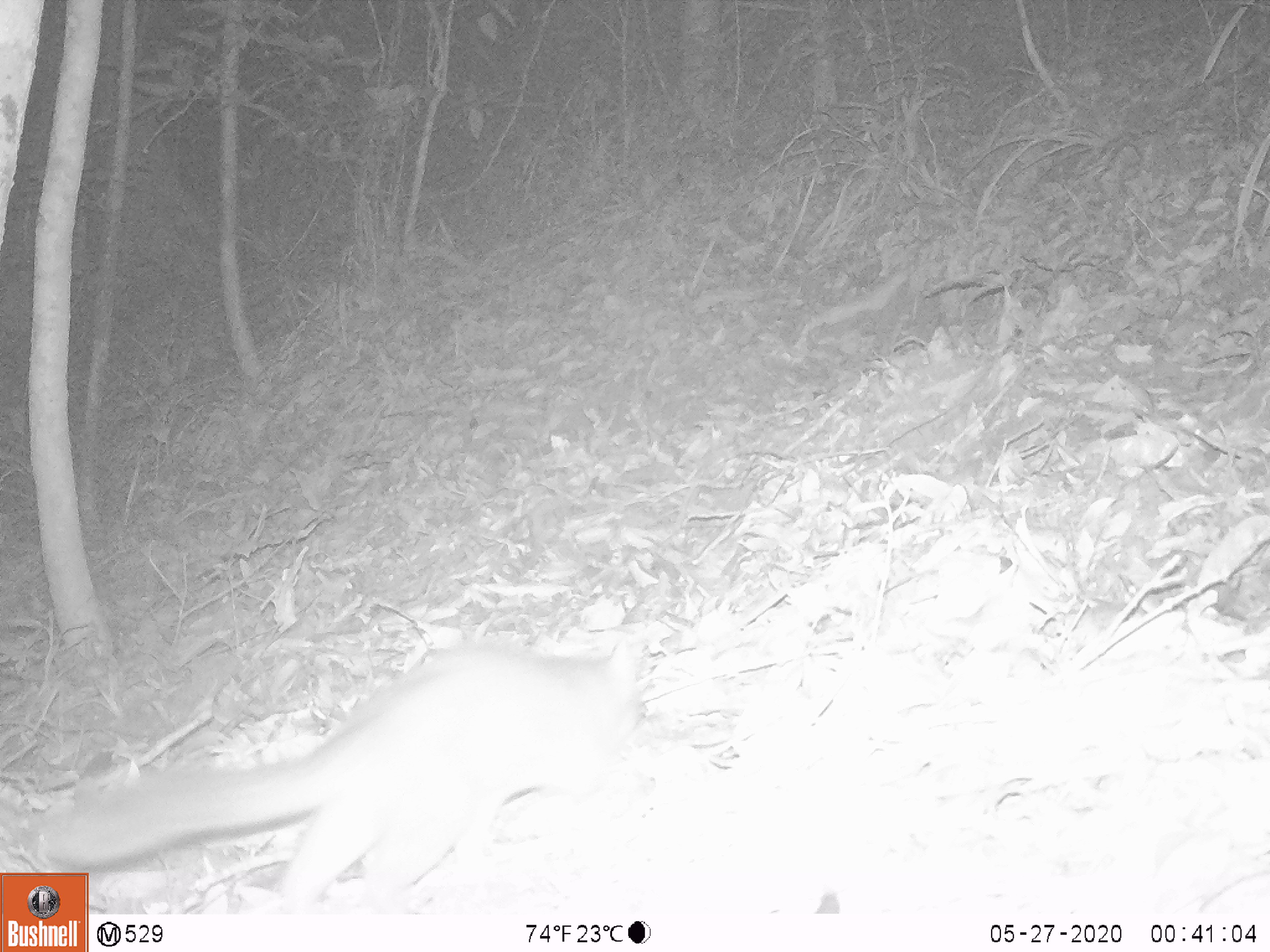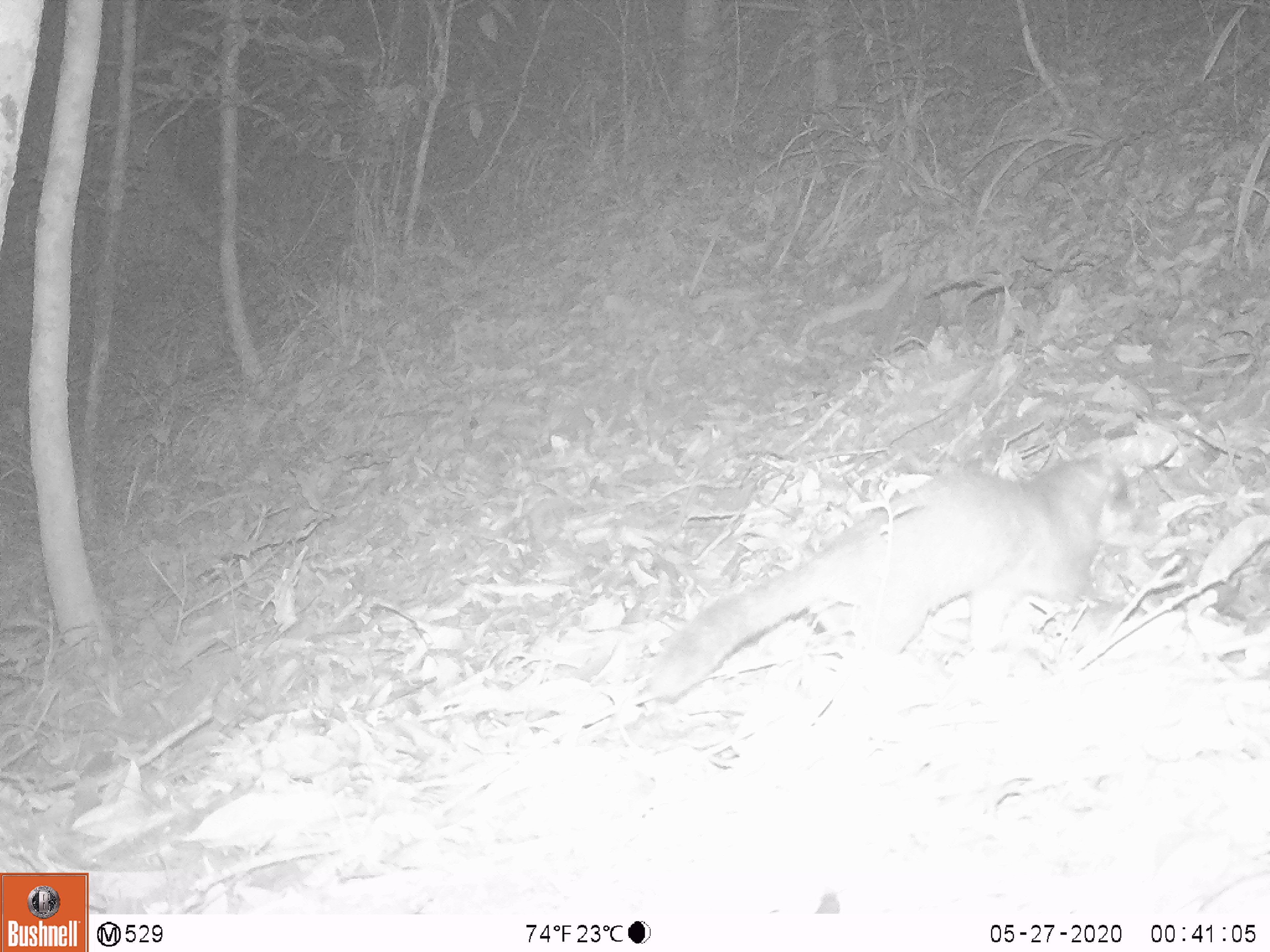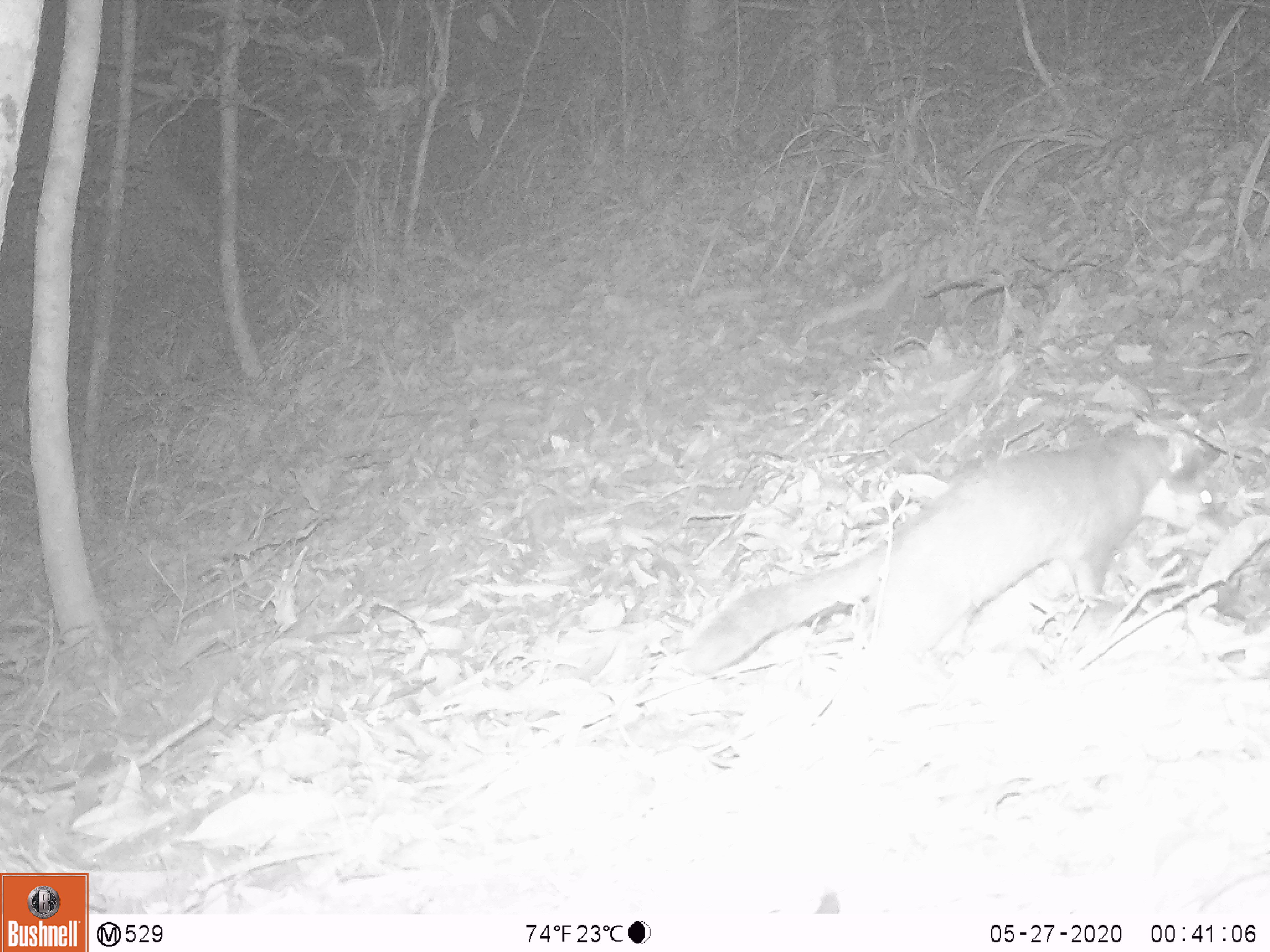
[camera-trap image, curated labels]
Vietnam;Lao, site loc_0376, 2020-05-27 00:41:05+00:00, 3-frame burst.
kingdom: Animalia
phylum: Chordata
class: Mammalia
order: Carnivora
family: Mustelidae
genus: Melogale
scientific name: Melogale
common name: ferret badger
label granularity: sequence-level